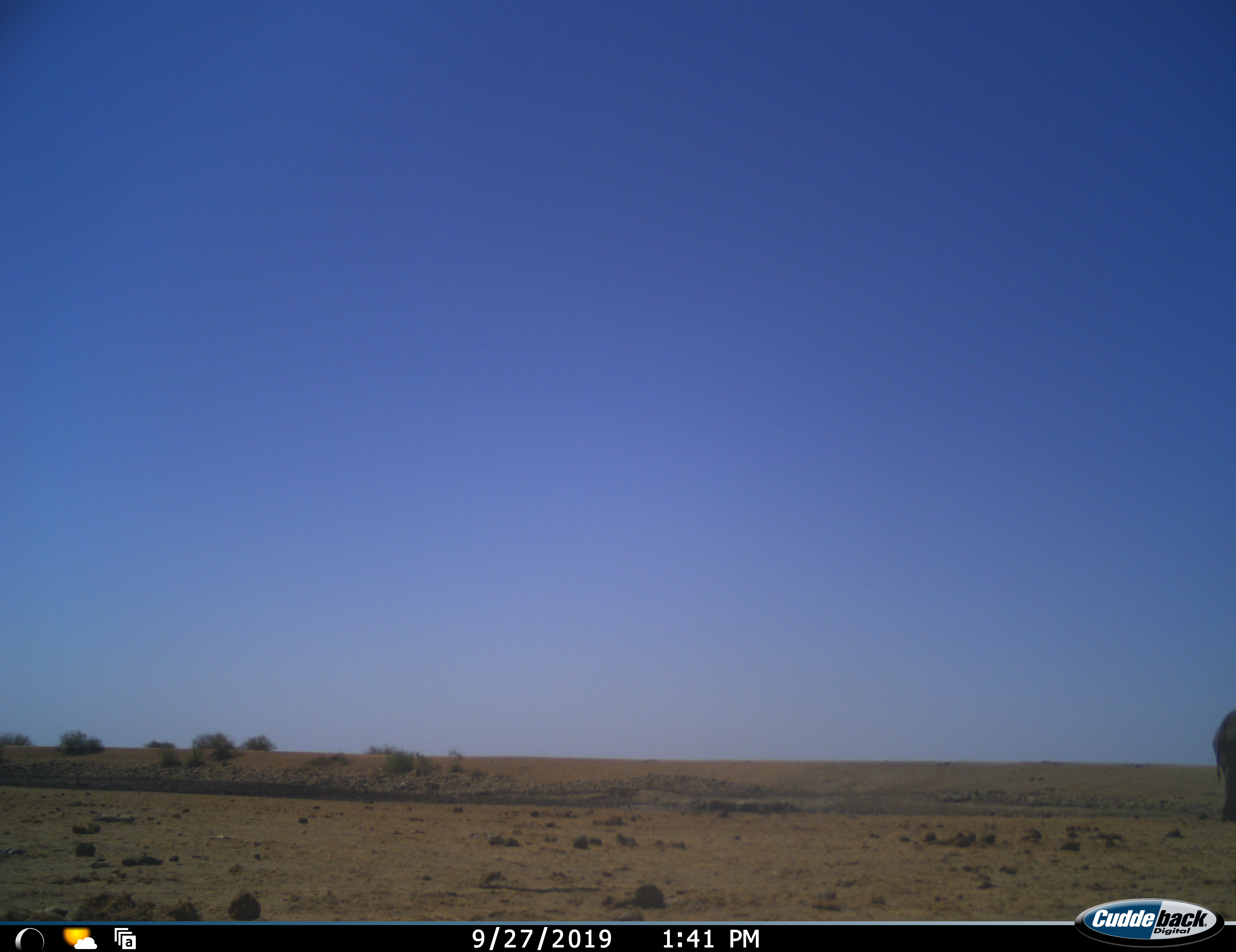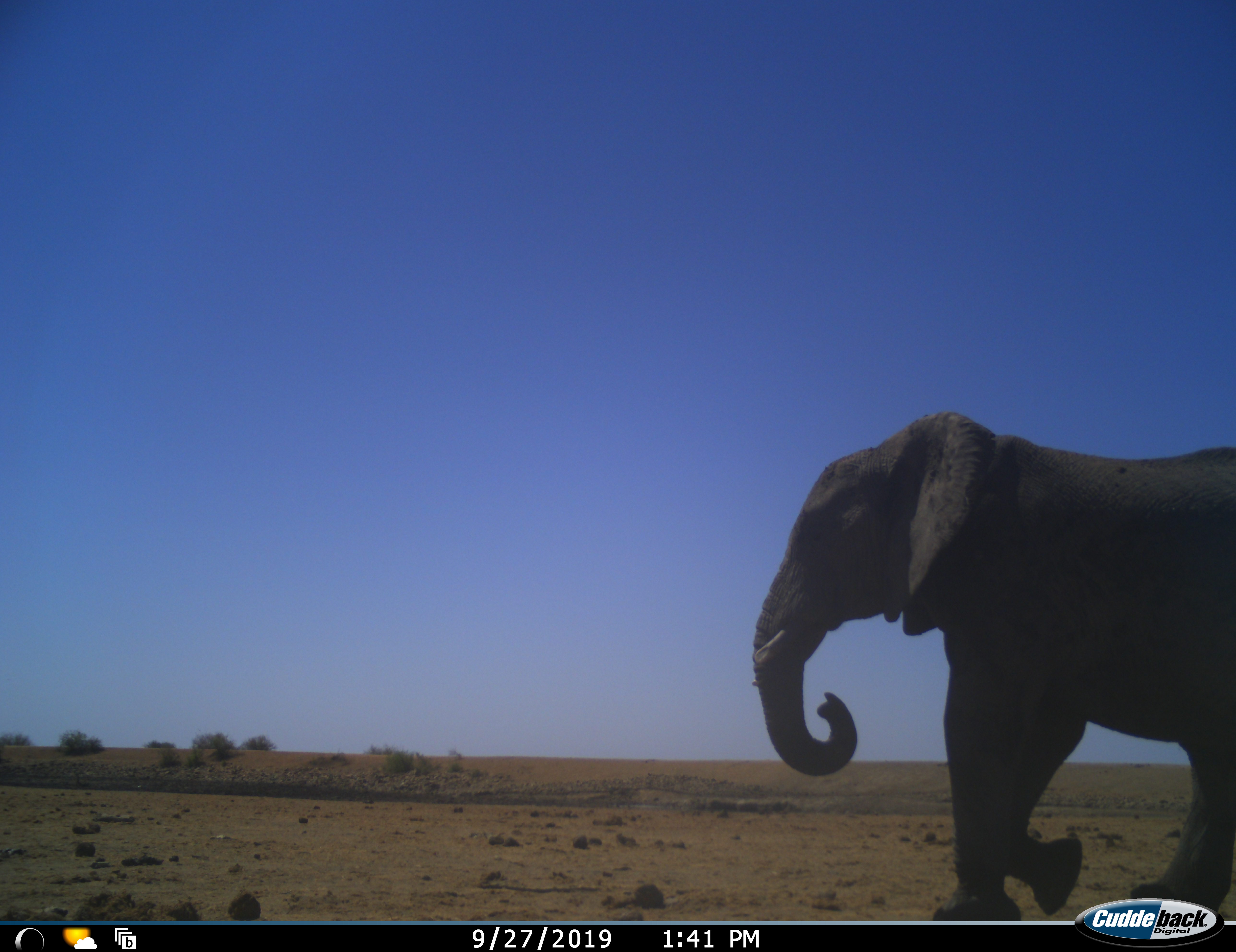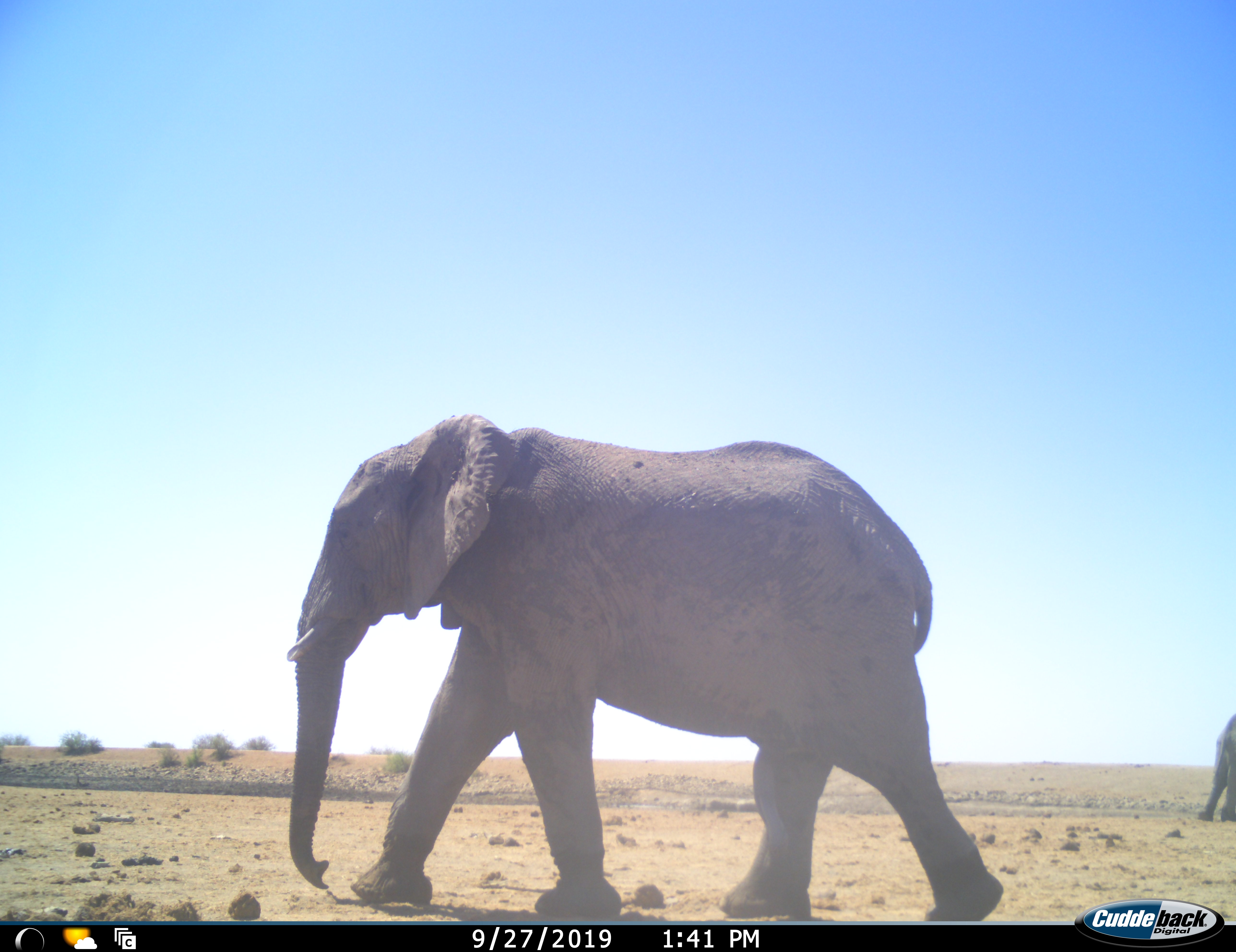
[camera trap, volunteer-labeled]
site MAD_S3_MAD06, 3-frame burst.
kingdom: Animalia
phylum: Chordata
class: Mammalia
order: Proboscidea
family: Elephantidae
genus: Loxodonta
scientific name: Loxodonta africana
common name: african bush elephant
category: elephant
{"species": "elephant (african bush elephant) (Loxodonta africana)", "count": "2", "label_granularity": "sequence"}